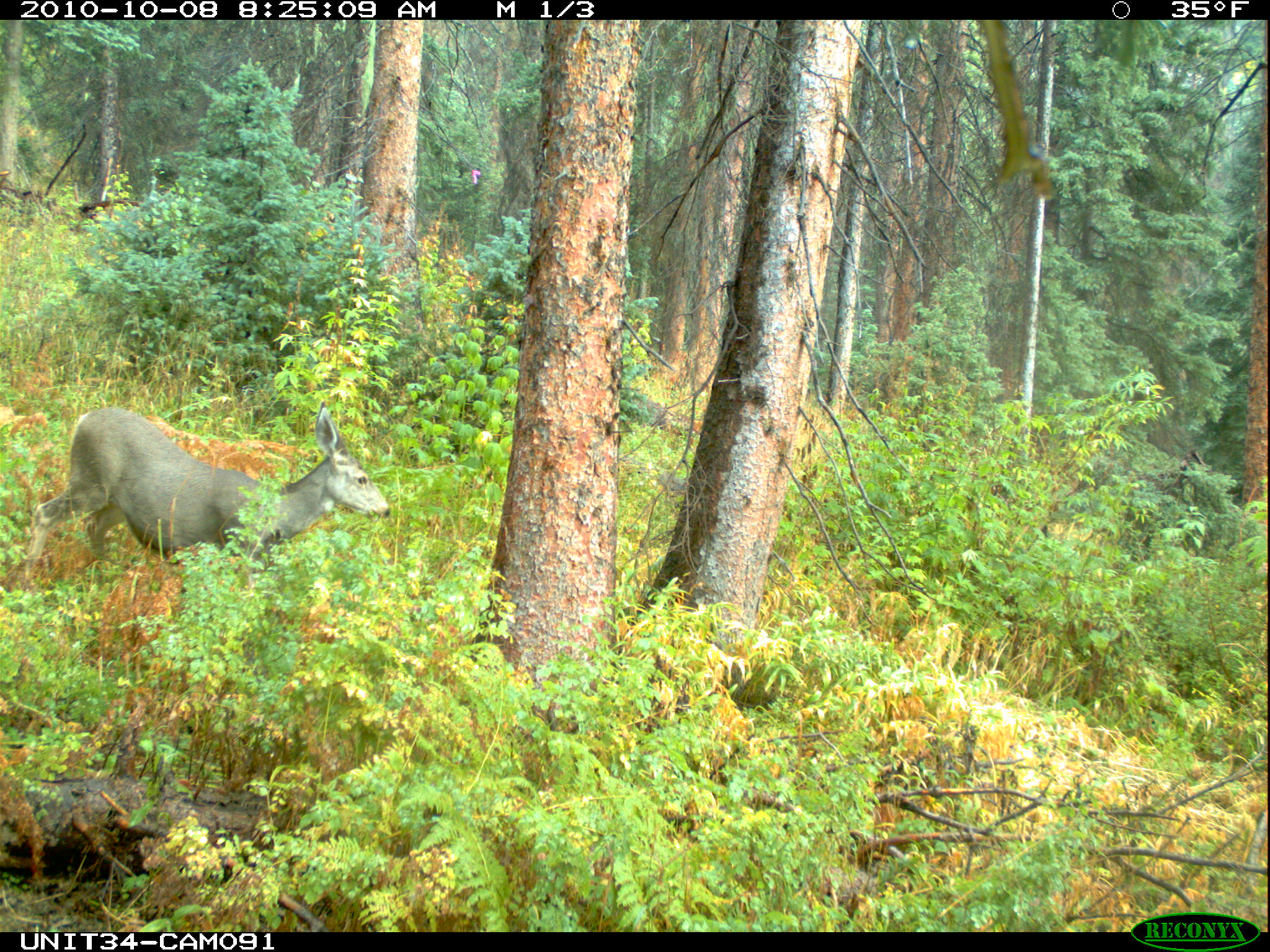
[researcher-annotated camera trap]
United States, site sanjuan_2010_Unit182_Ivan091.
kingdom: Animalia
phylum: Chordata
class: Mammalia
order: Artiodactyla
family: Cervidae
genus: Odocoileus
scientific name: Odocoileus hemionus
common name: mule deer